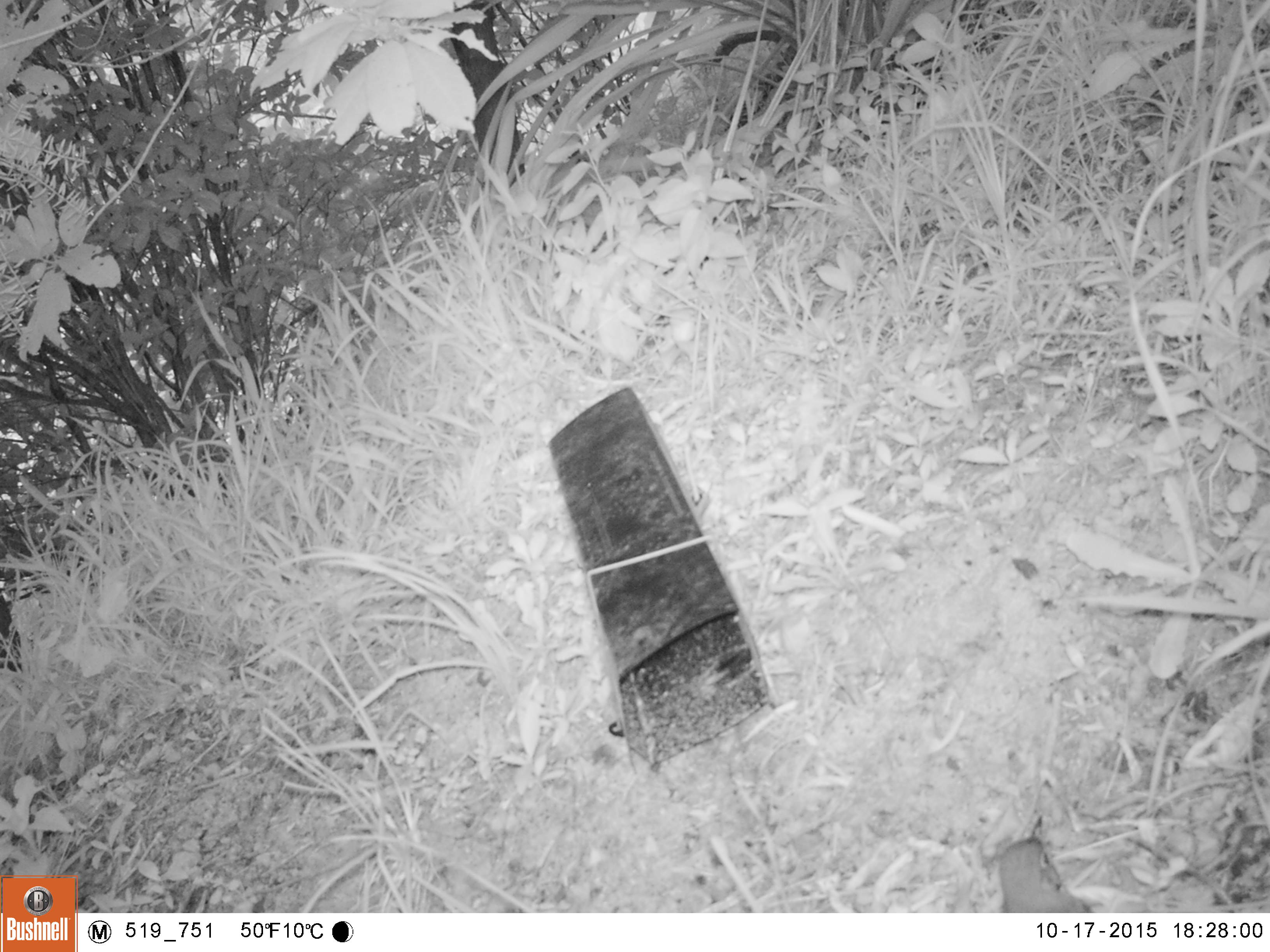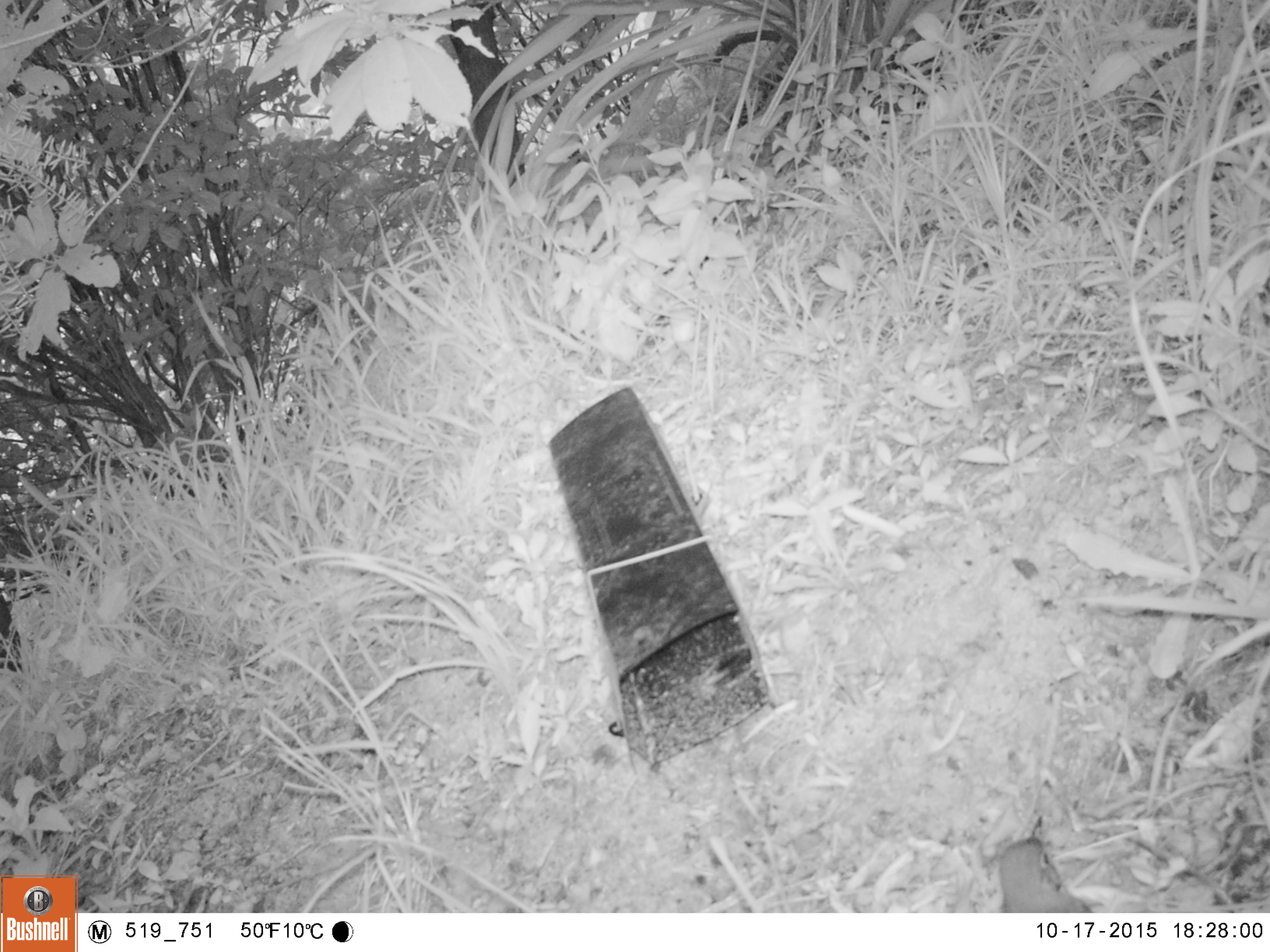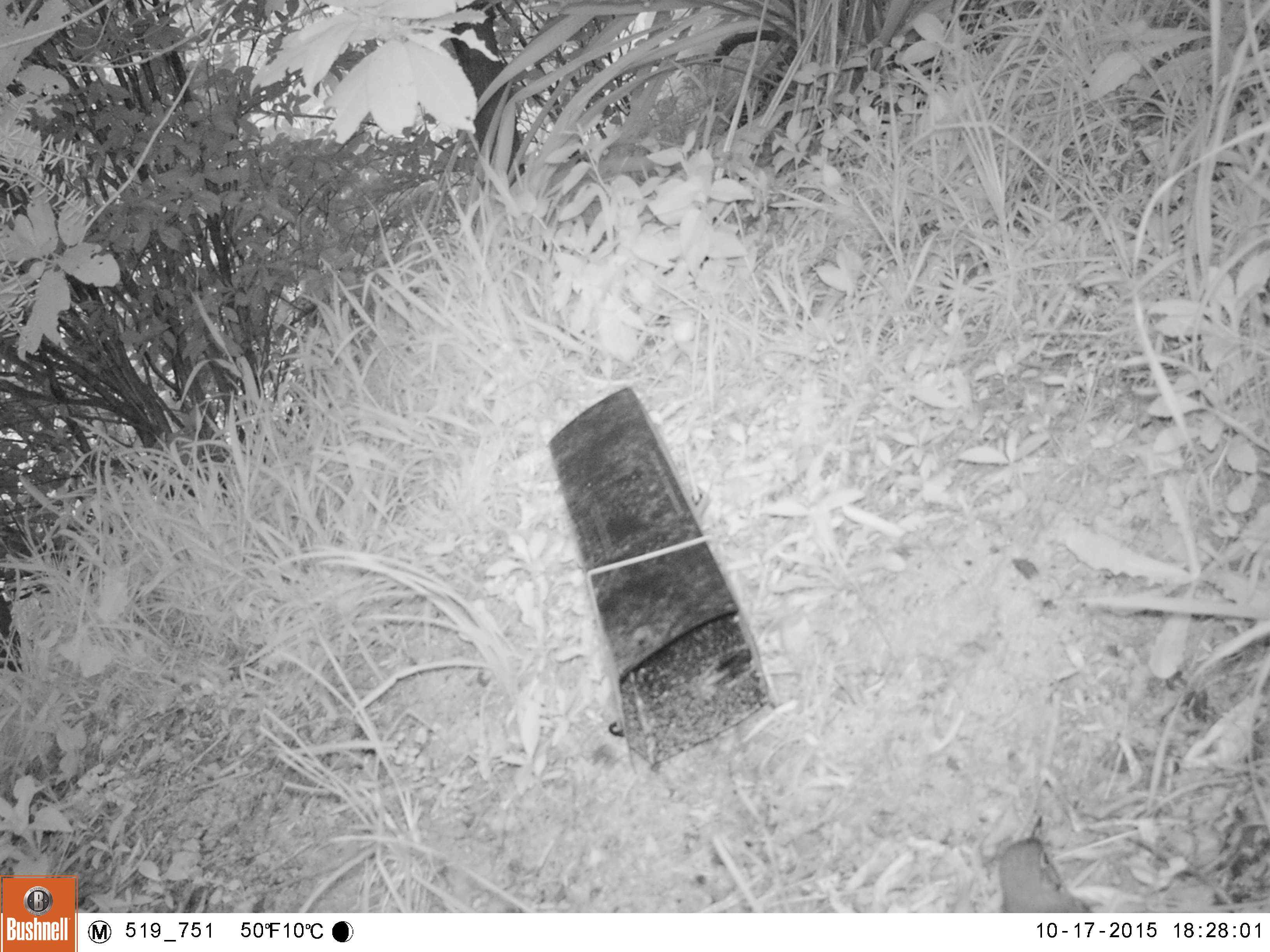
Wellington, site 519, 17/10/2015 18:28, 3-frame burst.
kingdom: Animalia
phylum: Chordata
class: Aves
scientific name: Aves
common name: bird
Bird (Aves).